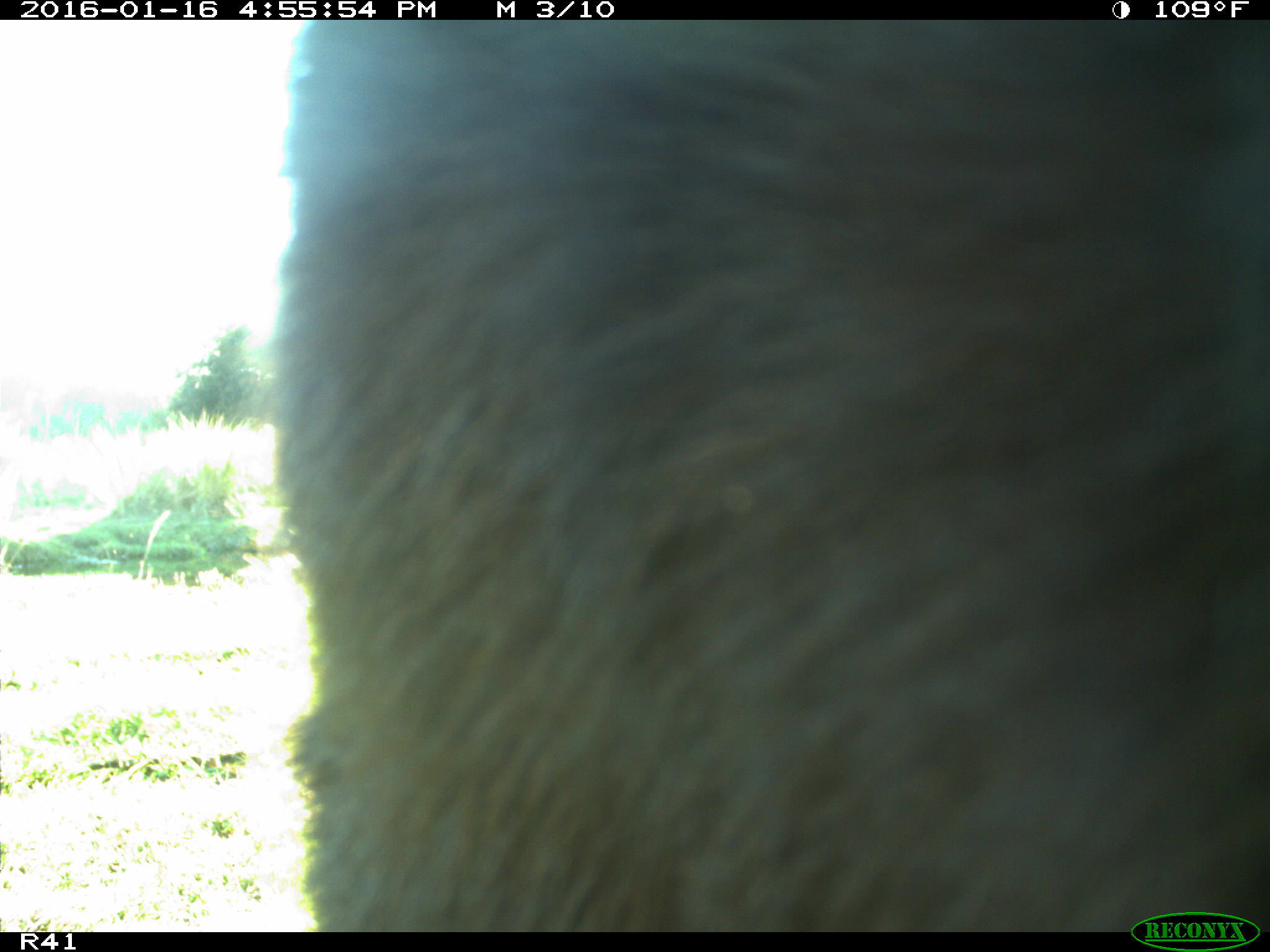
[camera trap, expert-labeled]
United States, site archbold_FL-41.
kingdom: Animalia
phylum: Chordata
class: Mammalia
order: Artiodactyla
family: Bovidae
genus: Bos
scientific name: Bos taurus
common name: domestic cow